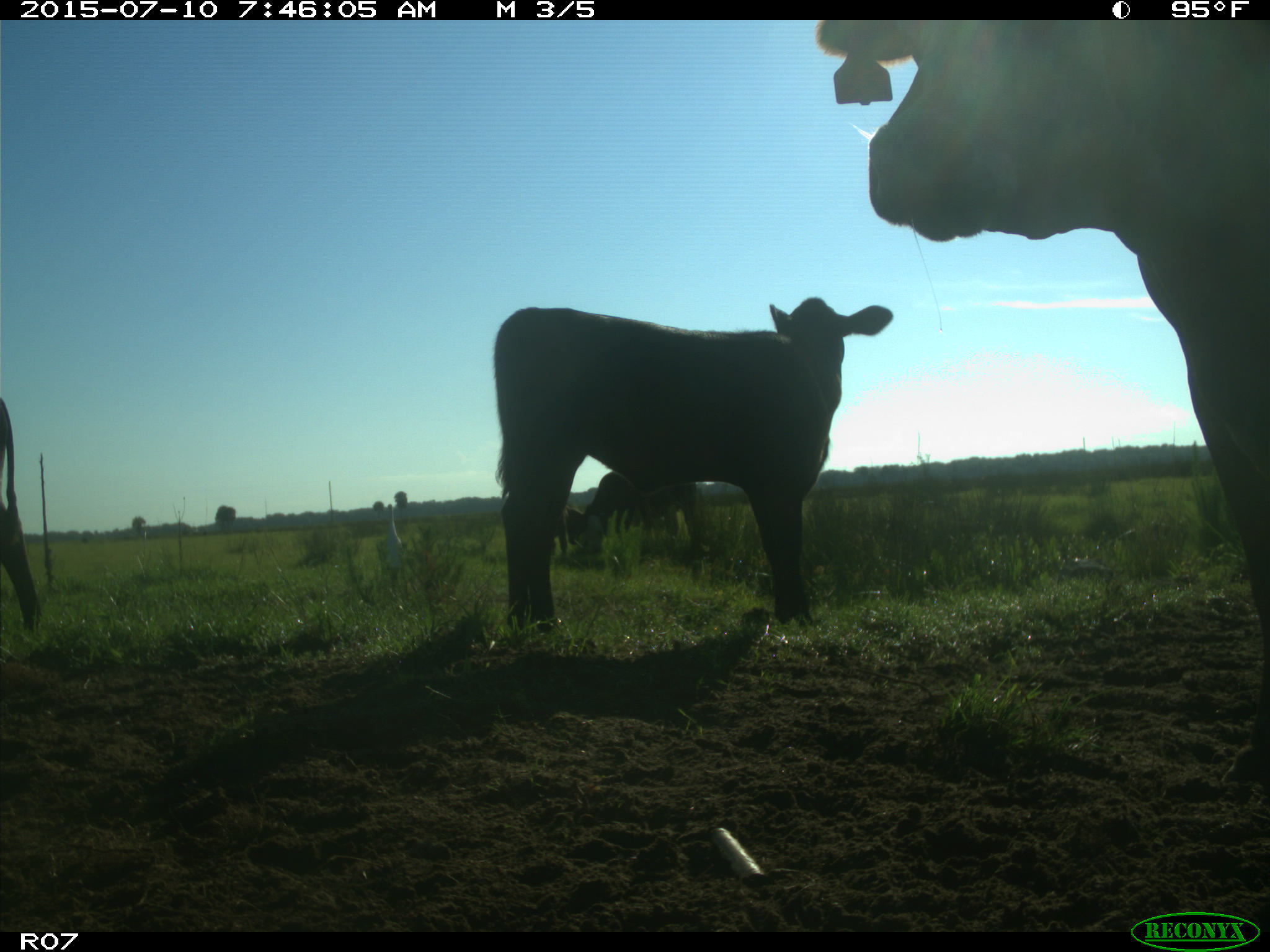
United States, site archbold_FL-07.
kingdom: Animalia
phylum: Chordata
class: Mammalia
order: Artiodactyla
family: Bovidae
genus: Bos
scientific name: Bos taurus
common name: domestic cow